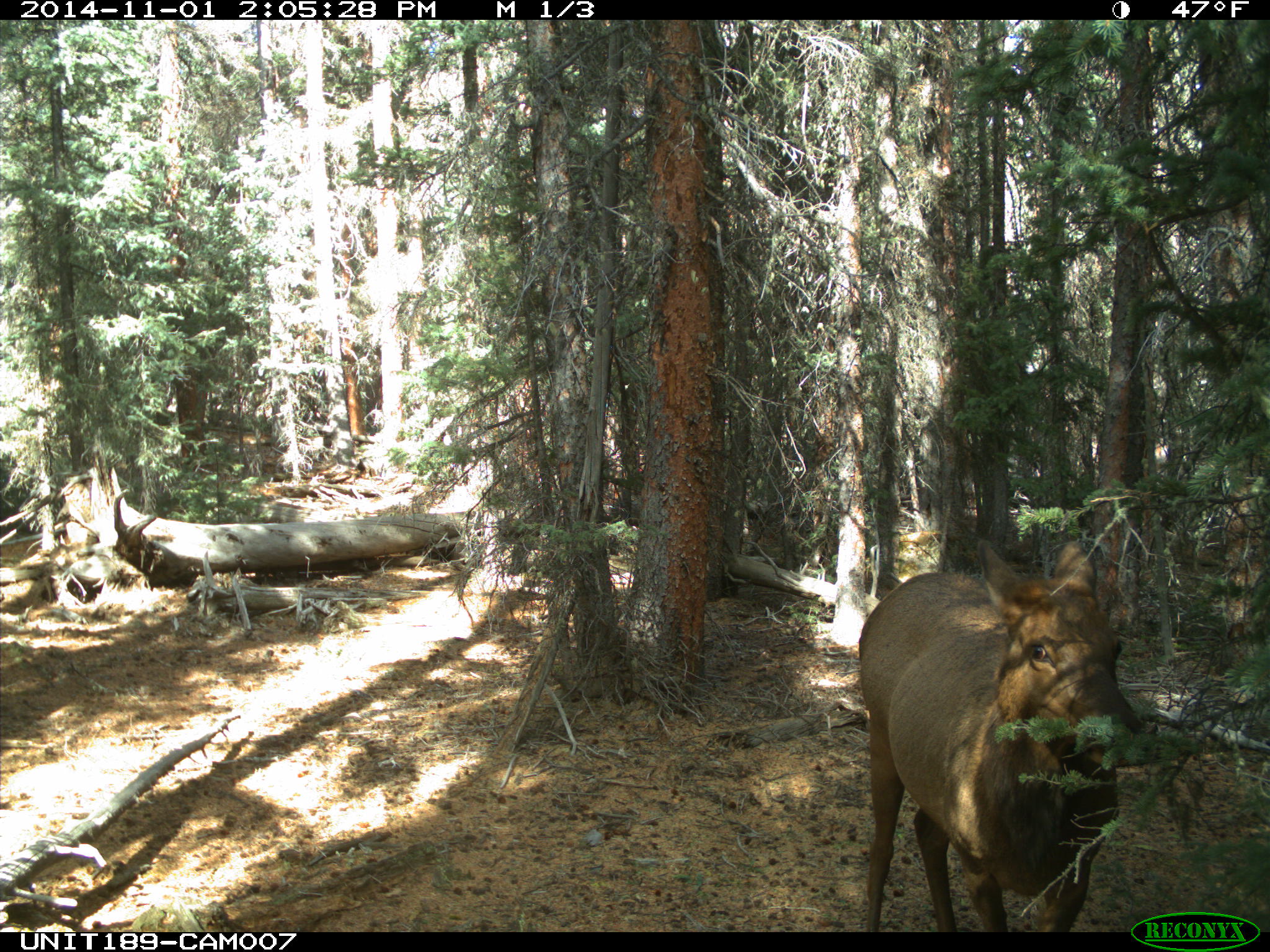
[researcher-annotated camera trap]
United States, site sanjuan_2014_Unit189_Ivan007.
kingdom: Animalia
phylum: Chordata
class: Mammalia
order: Artiodactyla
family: Cervidae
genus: Cervus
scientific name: Cervus elaphus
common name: red deer